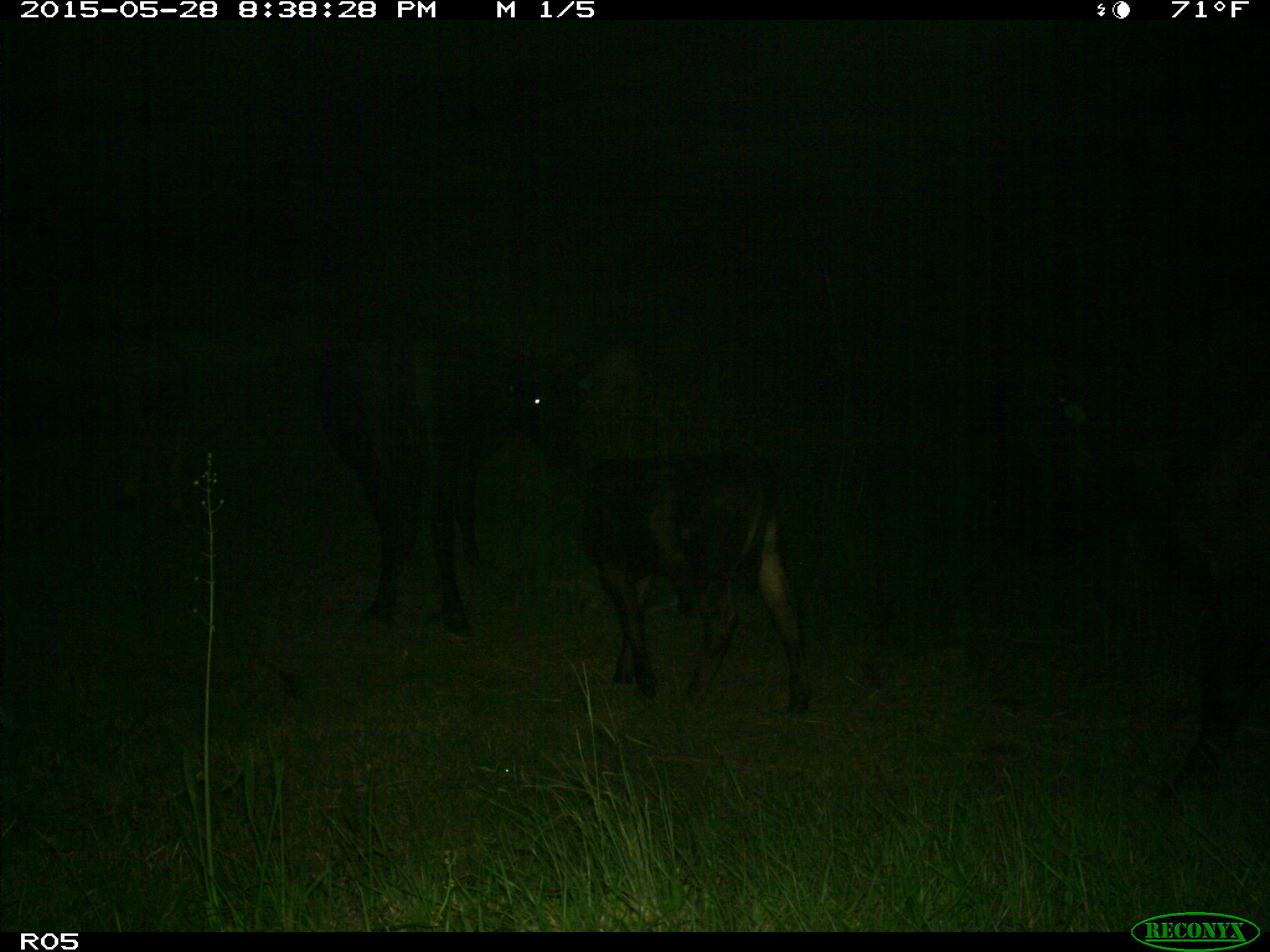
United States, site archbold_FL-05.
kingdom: Animalia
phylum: Chordata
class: Mammalia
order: Artiodactyla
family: Bovidae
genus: Bos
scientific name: Bos taurus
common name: domestic cow